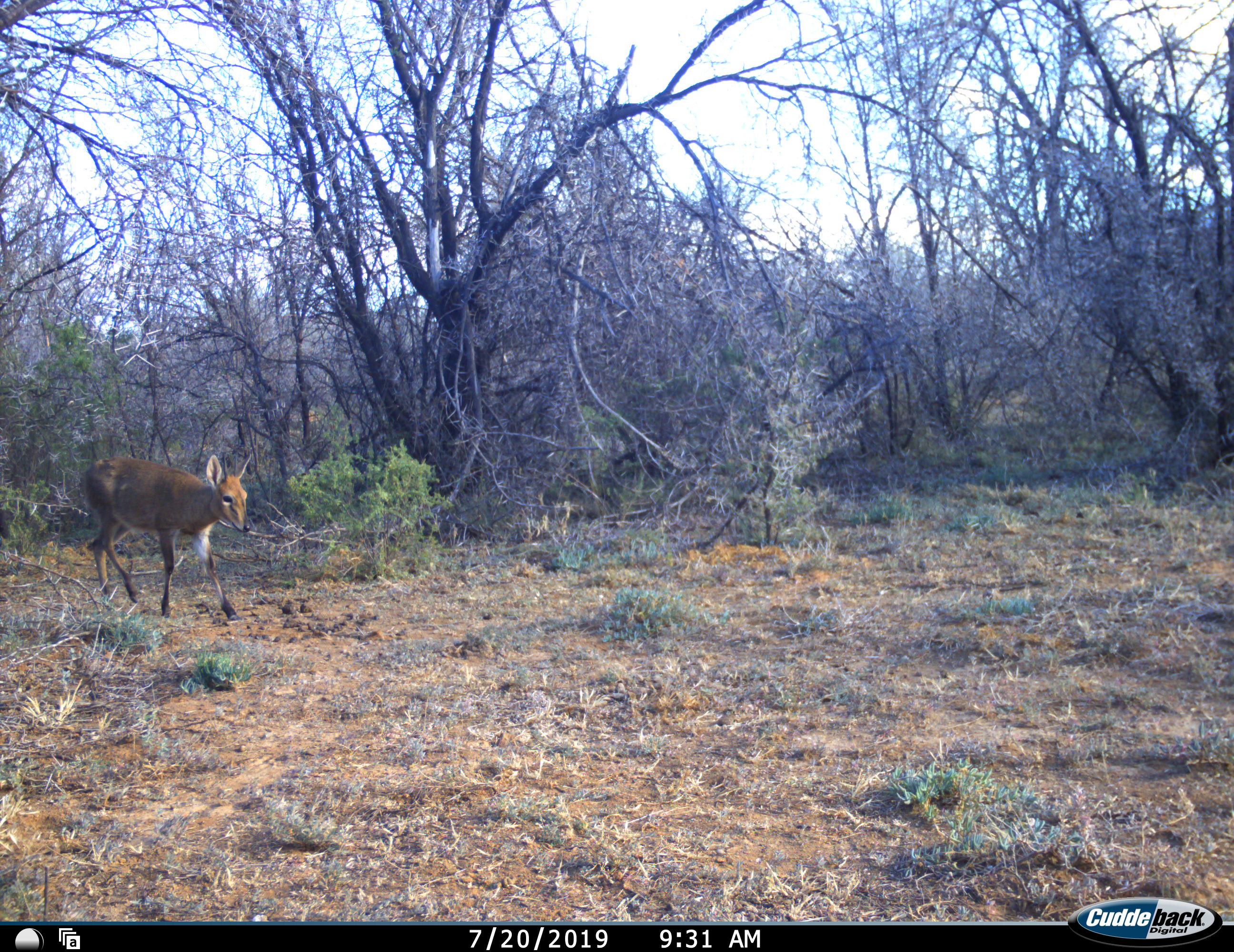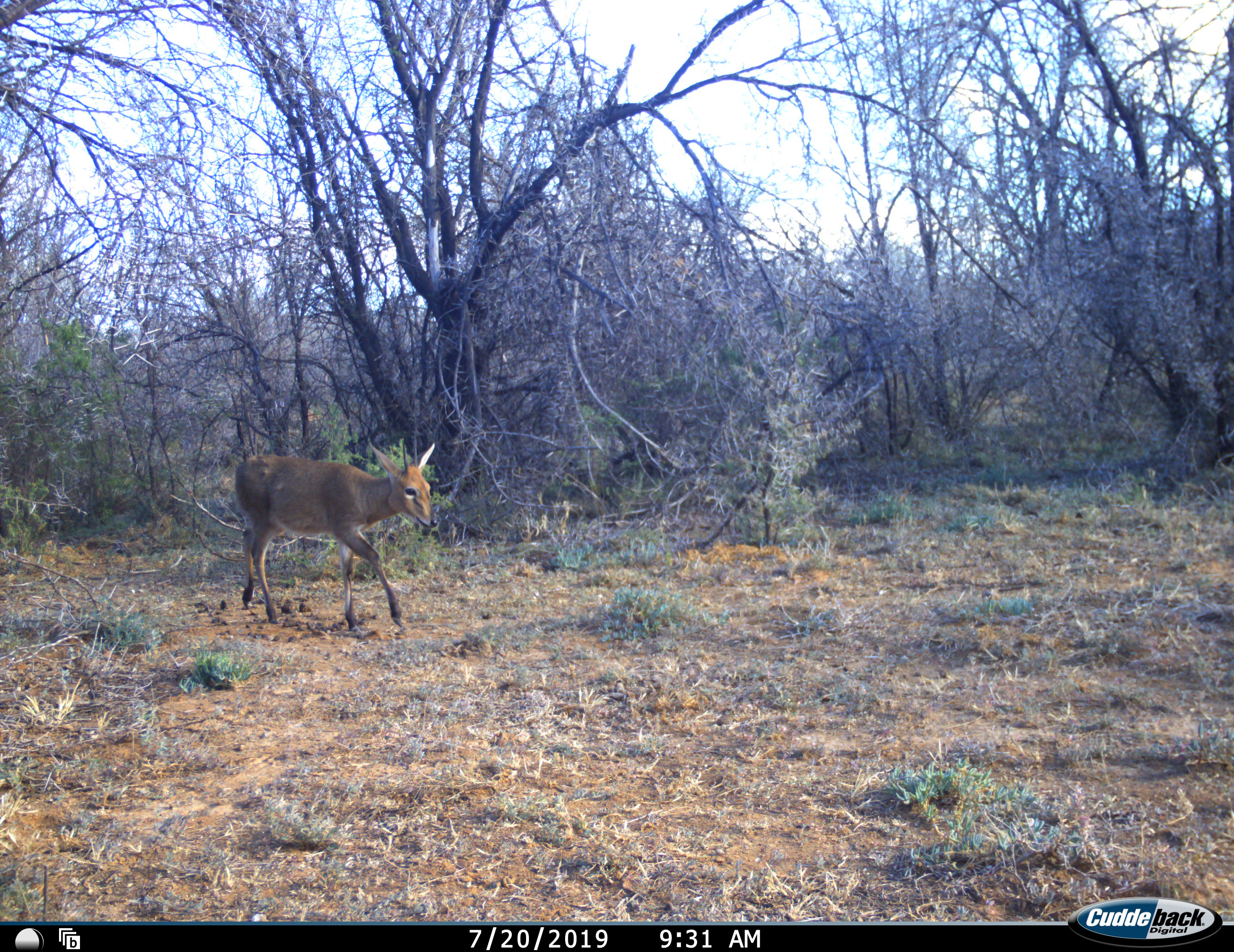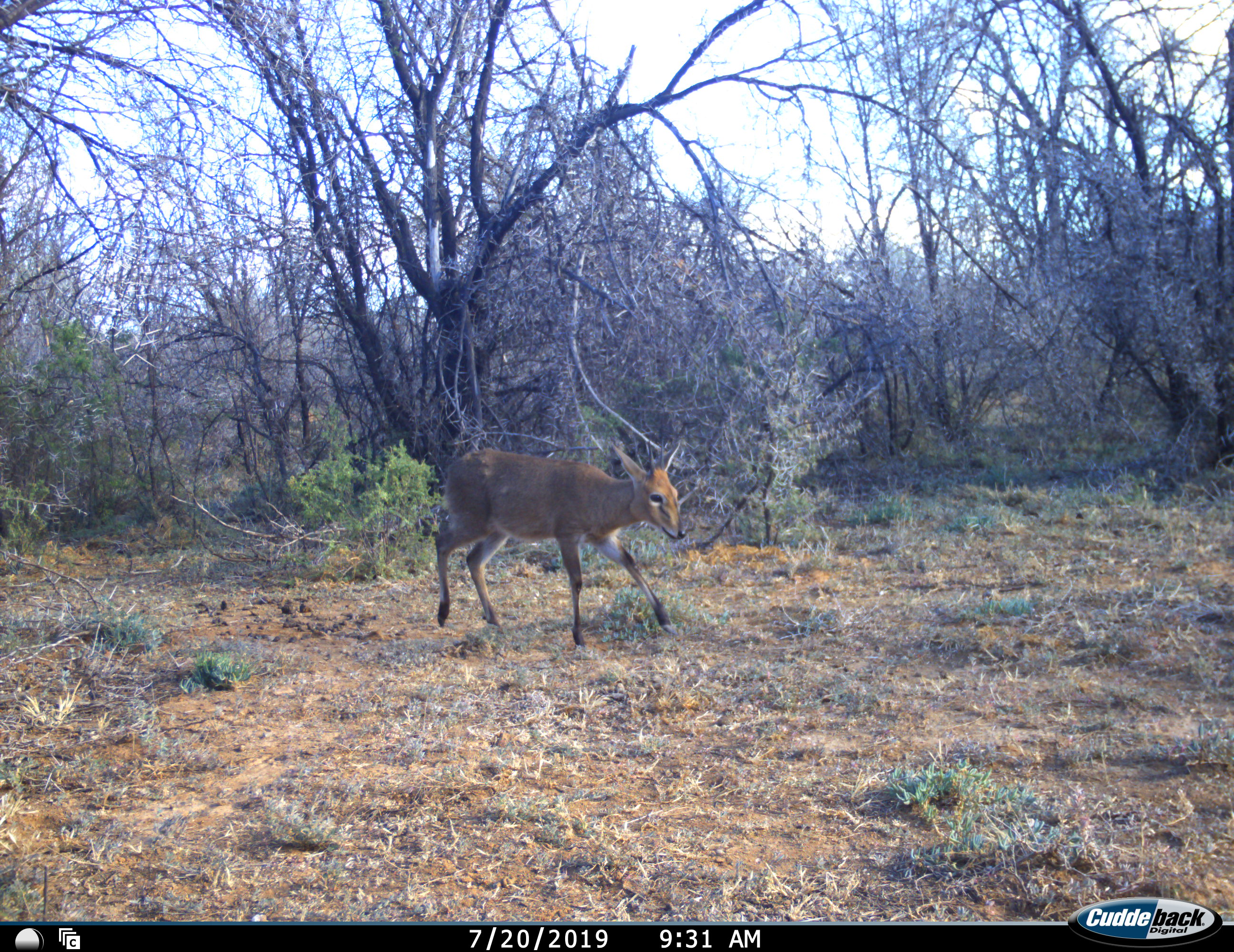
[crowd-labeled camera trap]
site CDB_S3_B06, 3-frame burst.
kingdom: Animalia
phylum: Chordata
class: Mammalia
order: Artiodactyla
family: Bovidae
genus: Sylvicapra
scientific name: Sylvicapra grimmia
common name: common duiker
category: duikercommongrey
Duikercommongrey (common duiker) (Sylvicapra grimmia), count 1. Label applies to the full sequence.